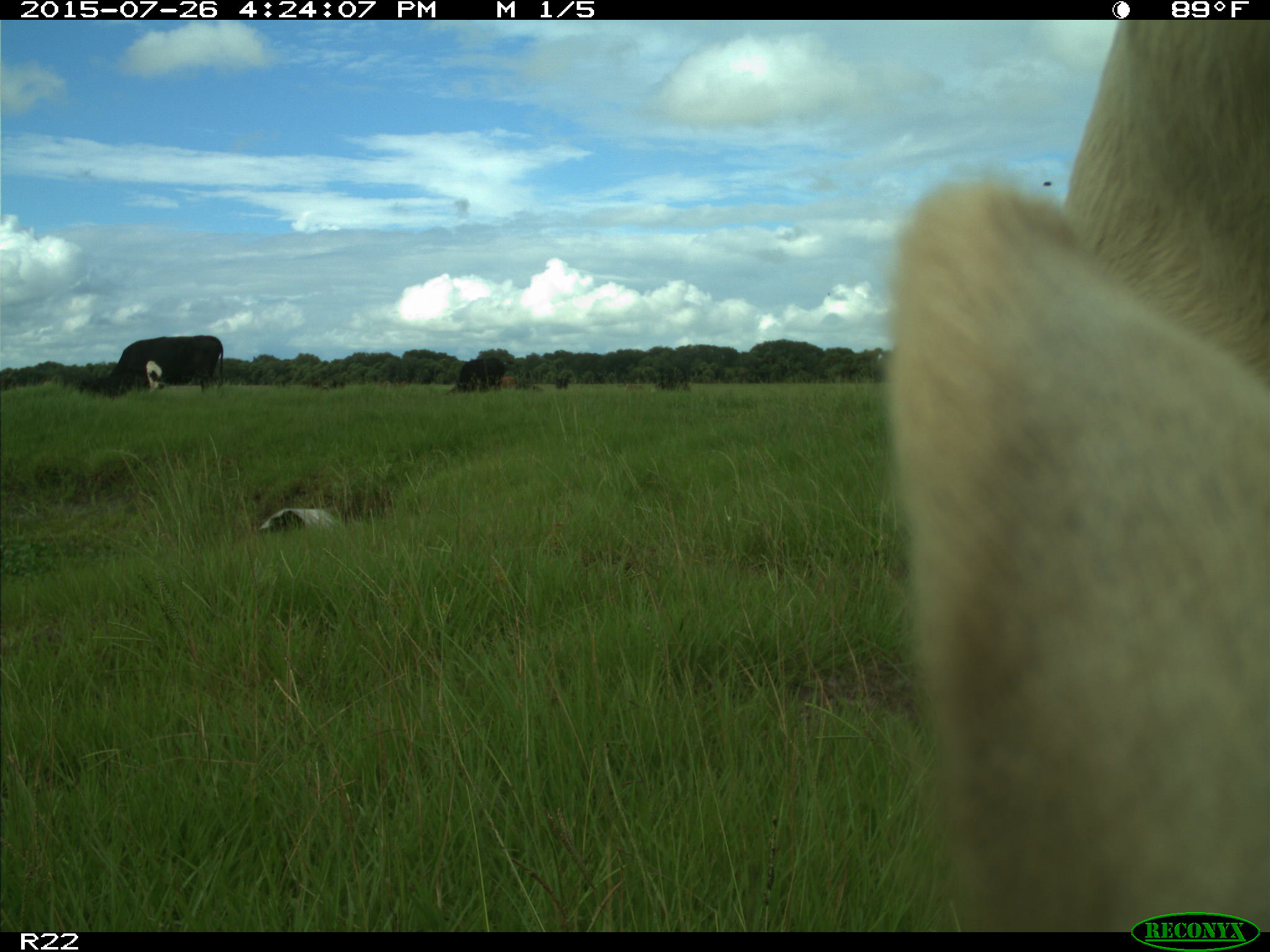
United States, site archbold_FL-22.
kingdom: Animalia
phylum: Chordata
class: Mammalia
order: Artiodactyla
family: Bovidae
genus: Bos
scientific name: Bos taurus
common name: domestic cow